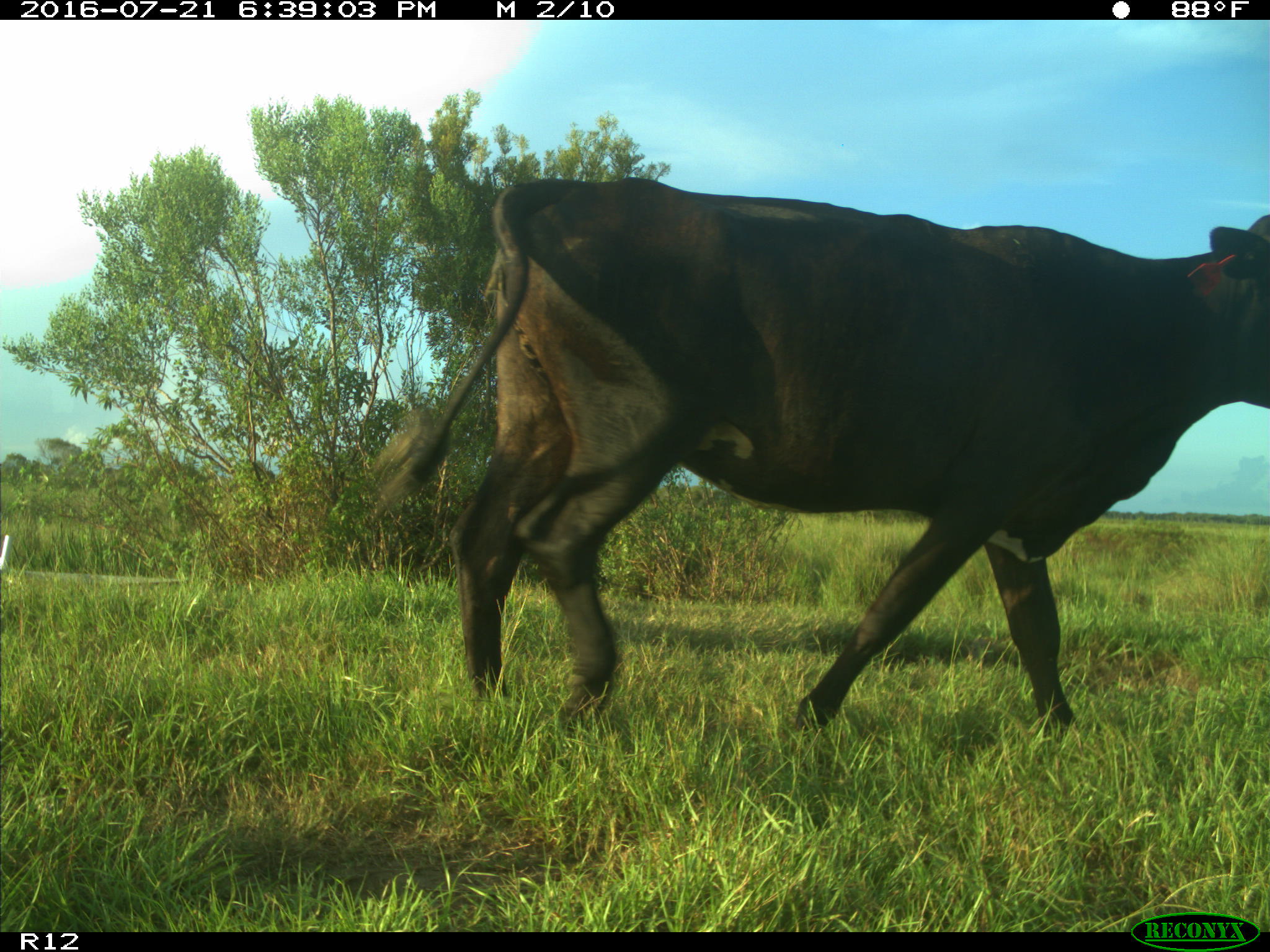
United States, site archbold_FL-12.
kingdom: Animalia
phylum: Chordata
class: Mammalia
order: Artiodactyla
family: Bovidae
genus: Bos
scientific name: Bos taurus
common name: domestic cow